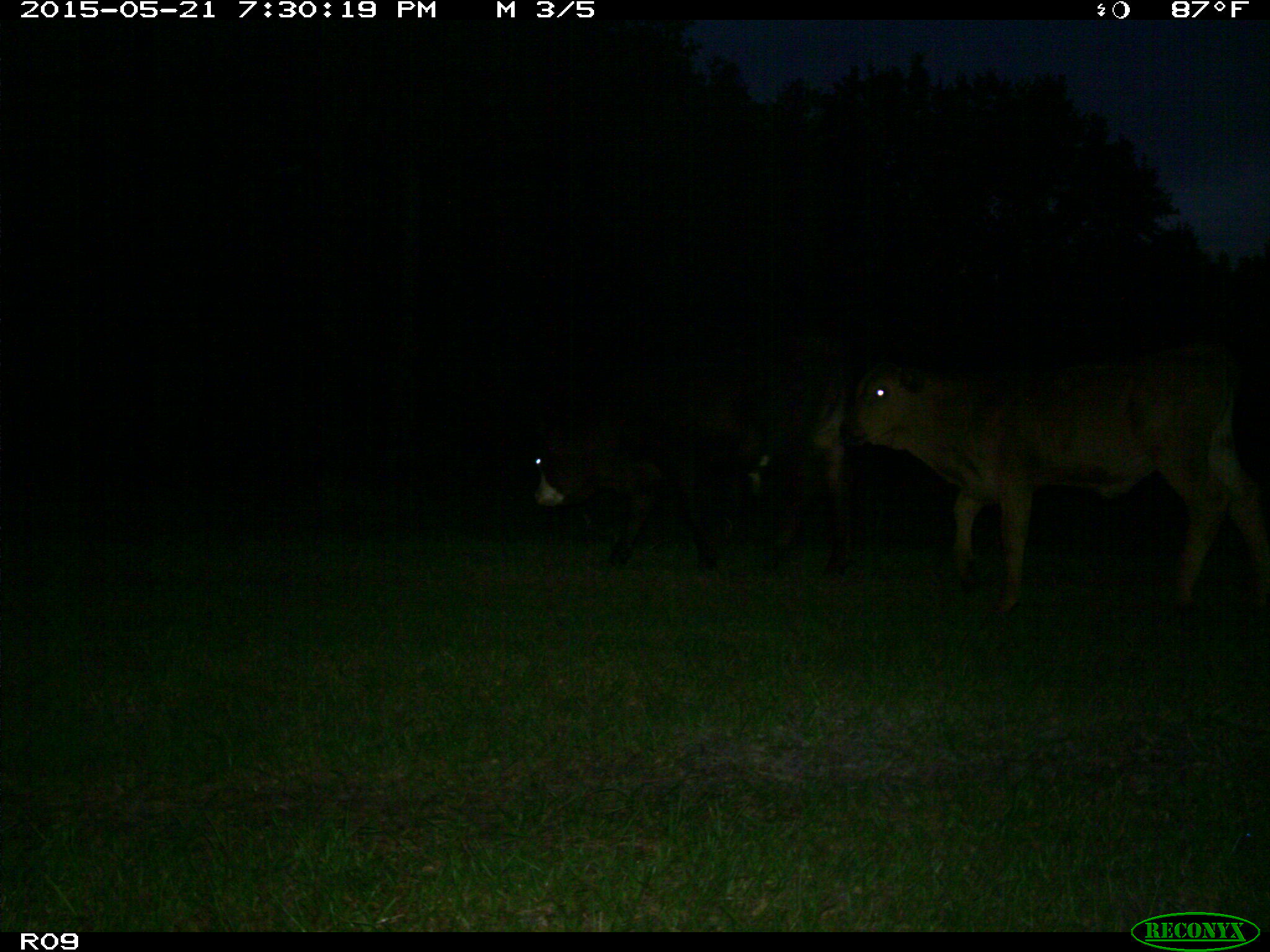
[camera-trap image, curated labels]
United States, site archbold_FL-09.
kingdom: Animalia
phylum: Chordata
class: Mammalia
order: Artiodactyla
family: Bovidae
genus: Bos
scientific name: Bos taurus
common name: domestic cow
Bos taurus (domestic cow).